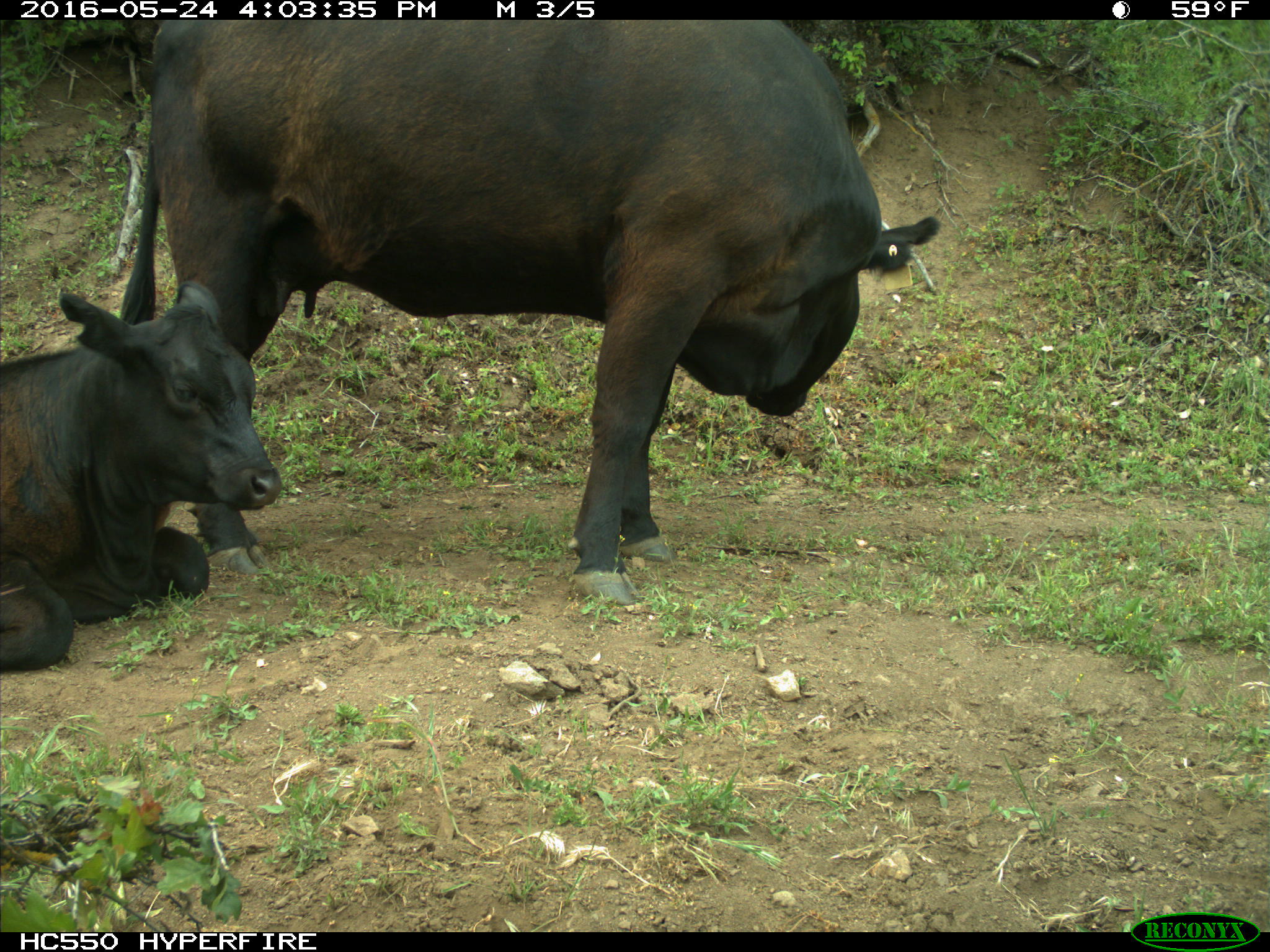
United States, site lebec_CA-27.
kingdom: Animalia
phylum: Chordata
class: Mammalia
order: Artiodactyla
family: Bovidae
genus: Bos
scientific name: Bos taurus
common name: domestic cow